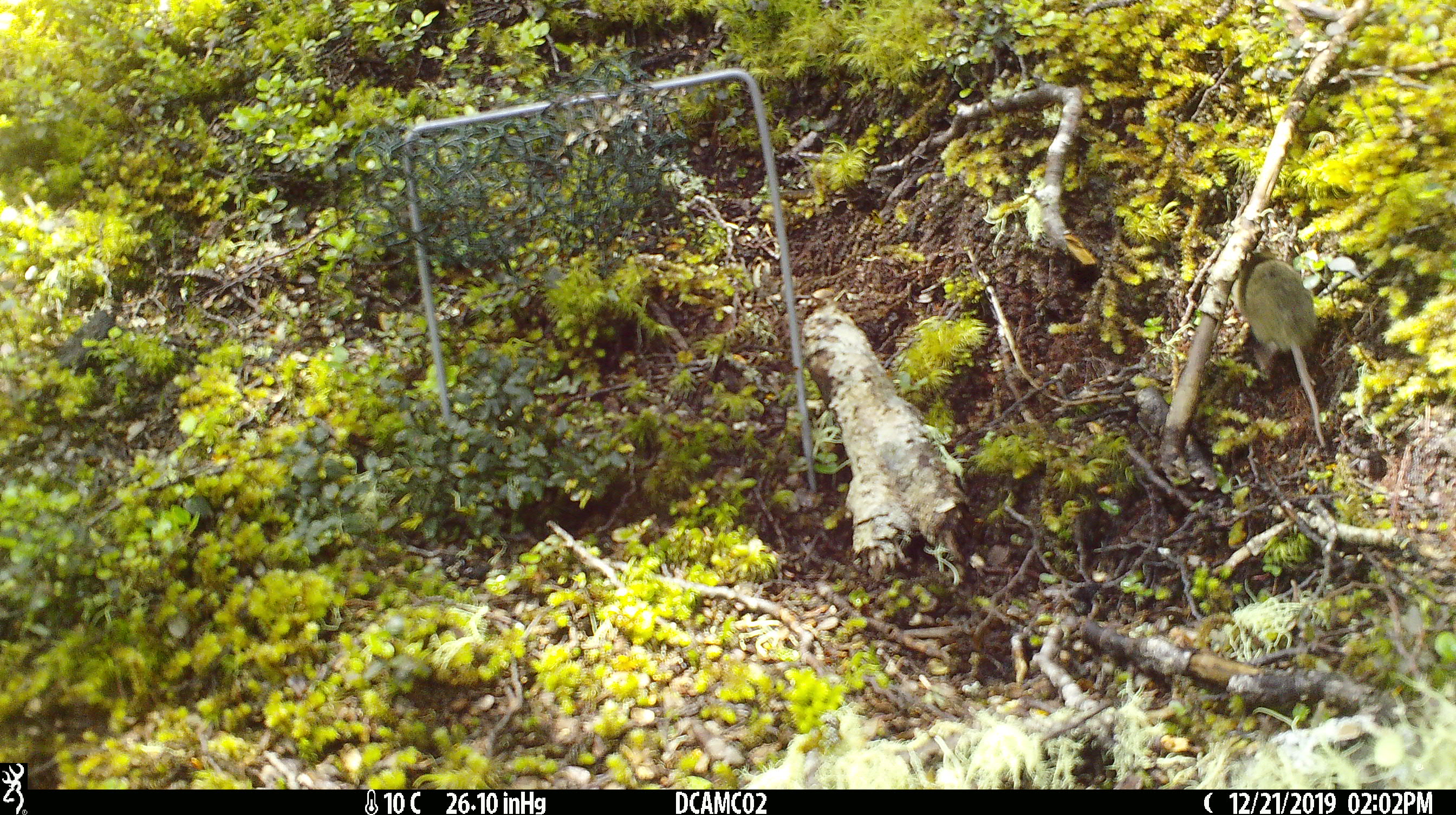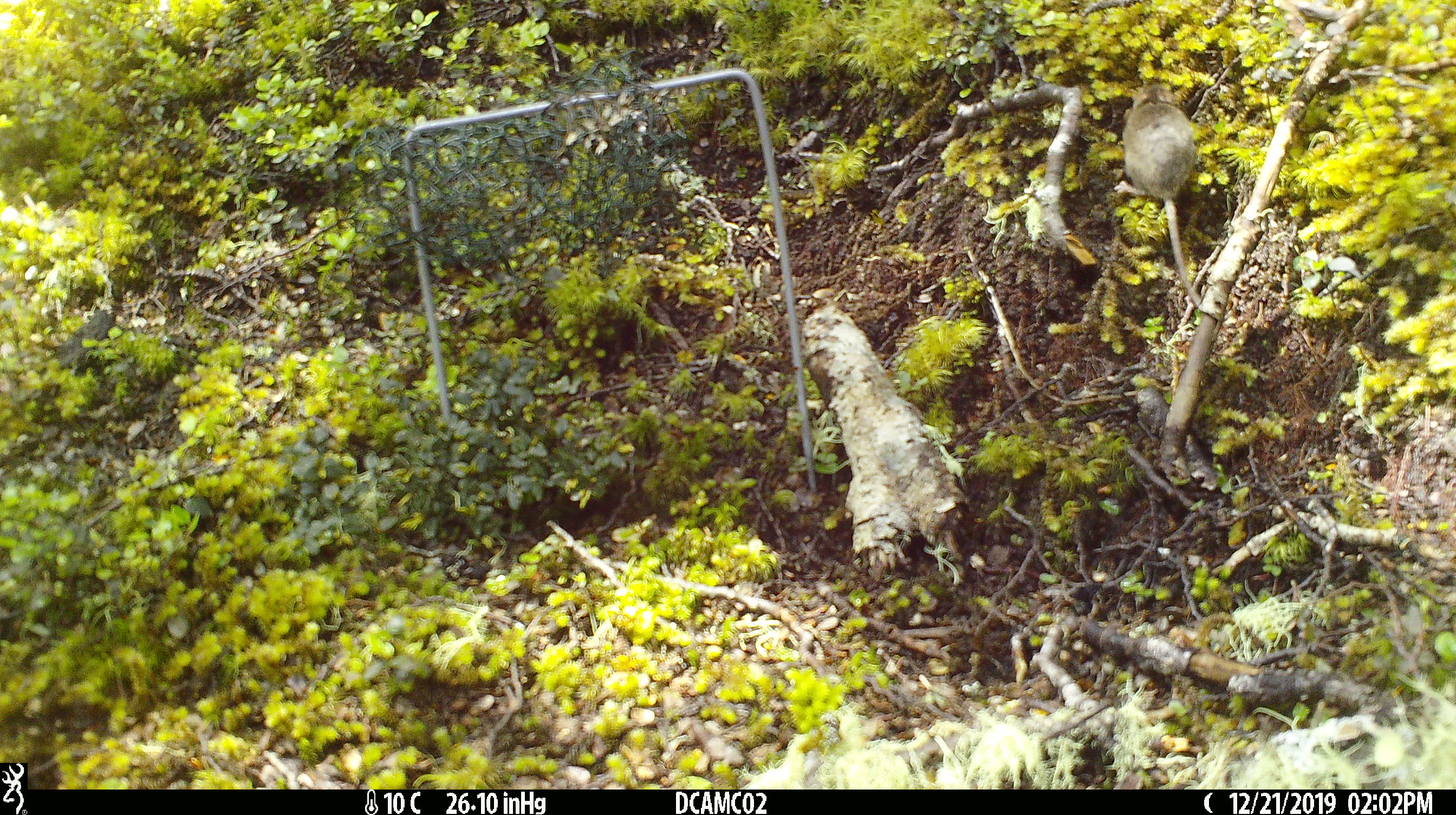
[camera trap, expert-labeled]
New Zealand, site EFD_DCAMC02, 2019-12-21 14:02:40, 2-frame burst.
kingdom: Animalia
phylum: Chordata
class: Mammalia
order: Rodentia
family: Muridae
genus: Mus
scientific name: Mus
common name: mouse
Mouse (Mus).